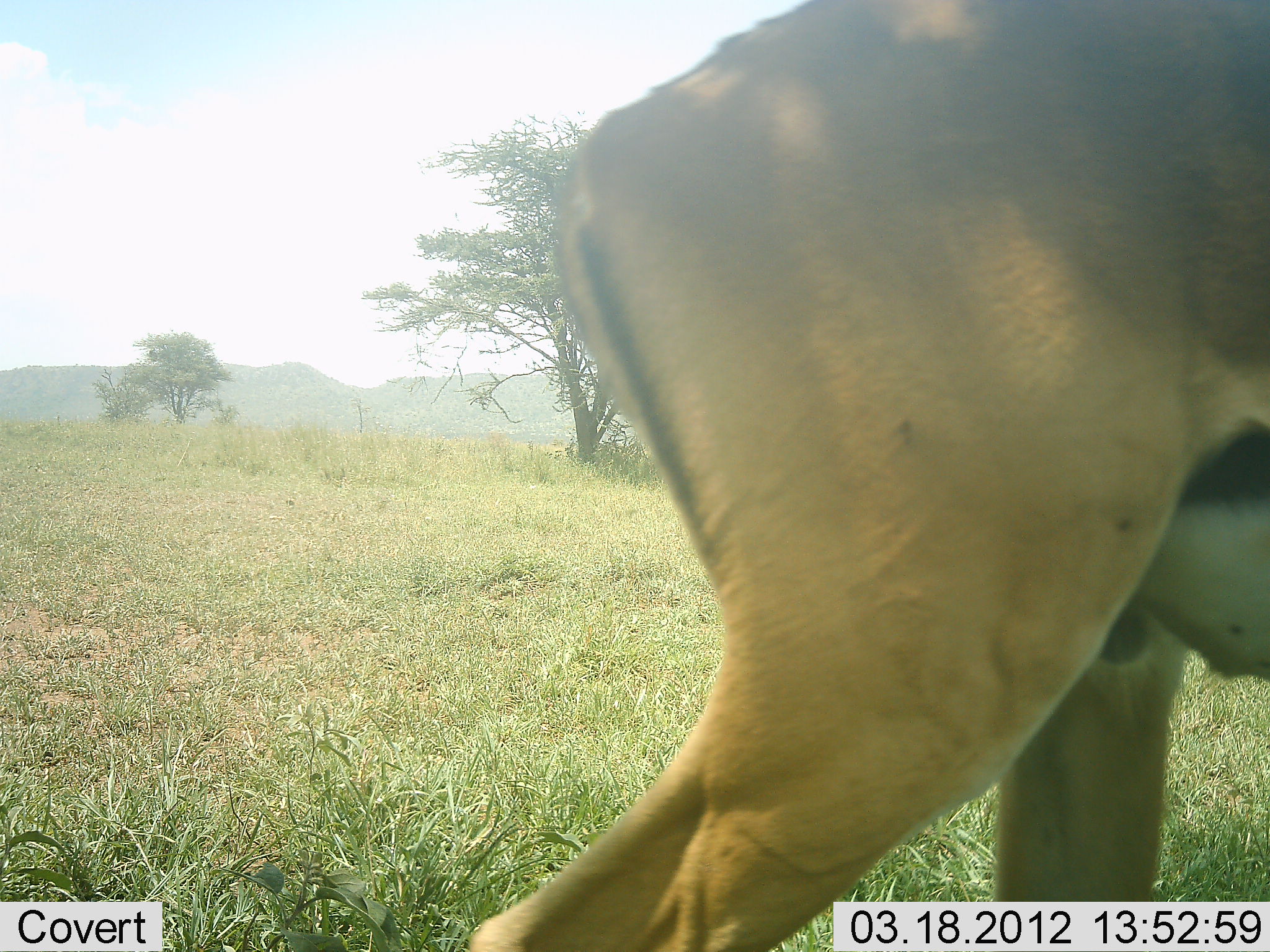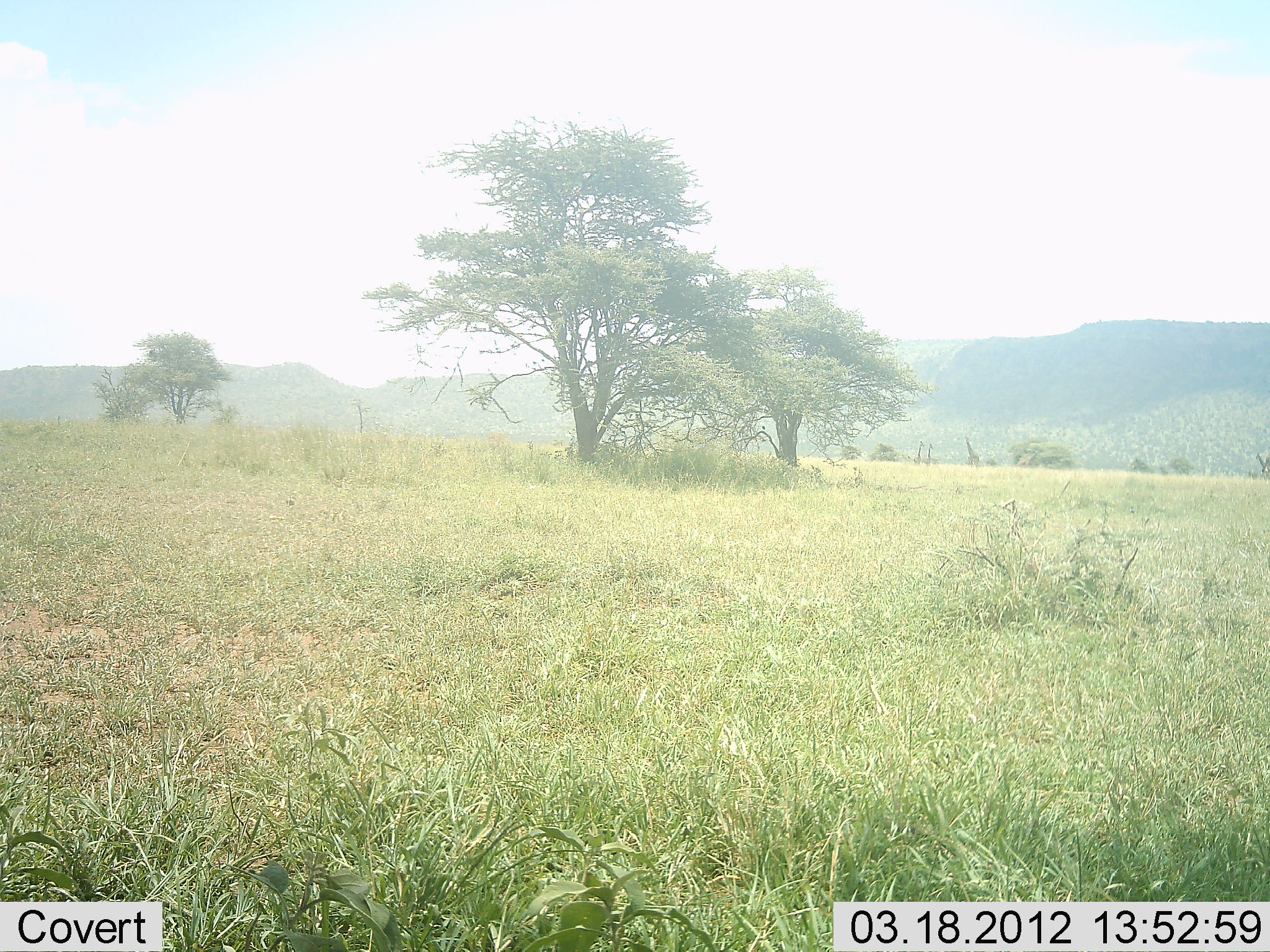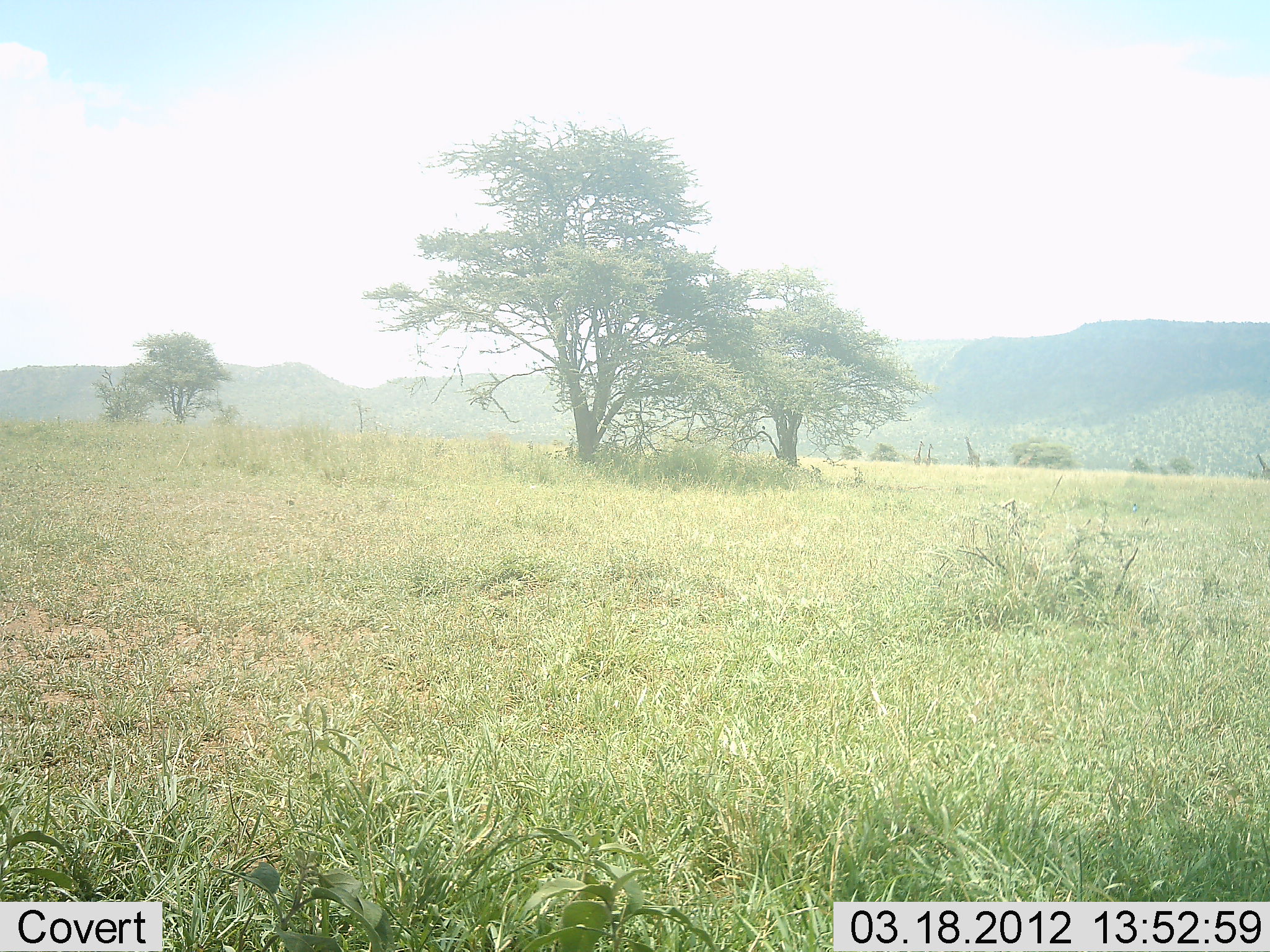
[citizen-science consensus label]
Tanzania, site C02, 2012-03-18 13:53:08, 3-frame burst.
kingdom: Animalia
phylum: Chordata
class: Mammalia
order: Artiodactyla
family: Bovidae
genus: Aepyceros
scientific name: Aepyceros melampus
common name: impala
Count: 1.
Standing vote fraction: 0%.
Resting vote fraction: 0%.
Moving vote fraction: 100%.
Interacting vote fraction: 0%.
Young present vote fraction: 0%.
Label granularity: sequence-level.